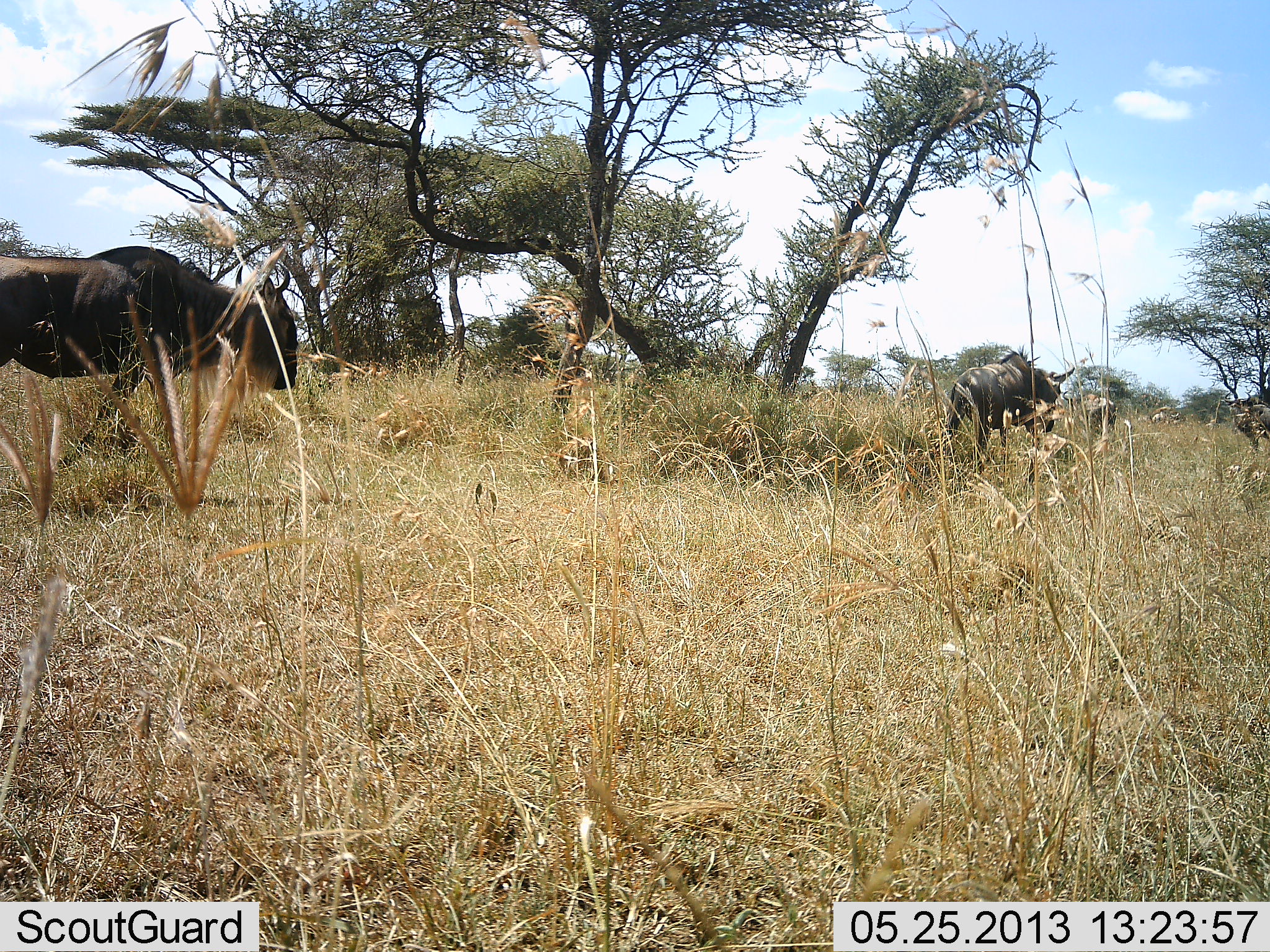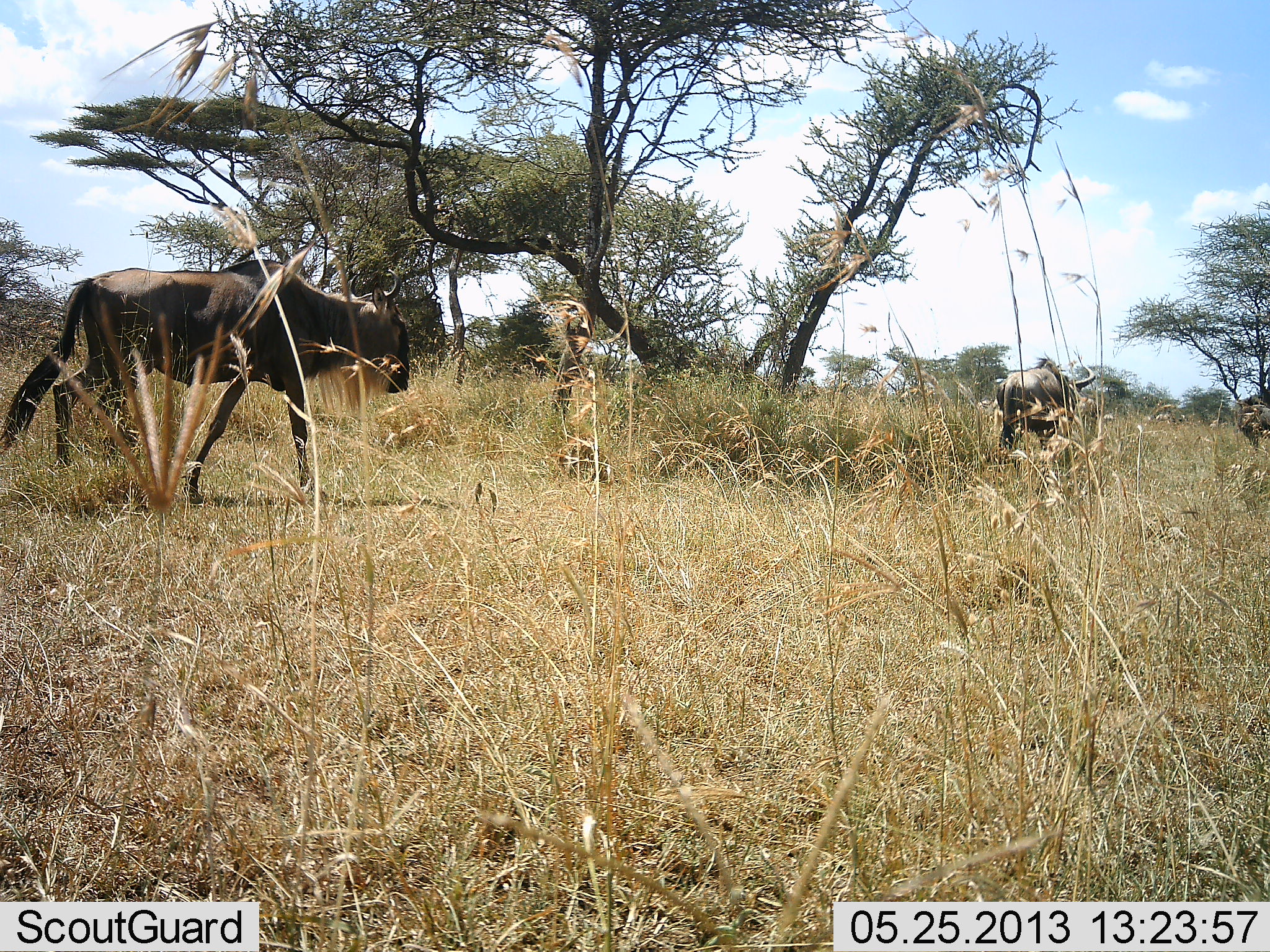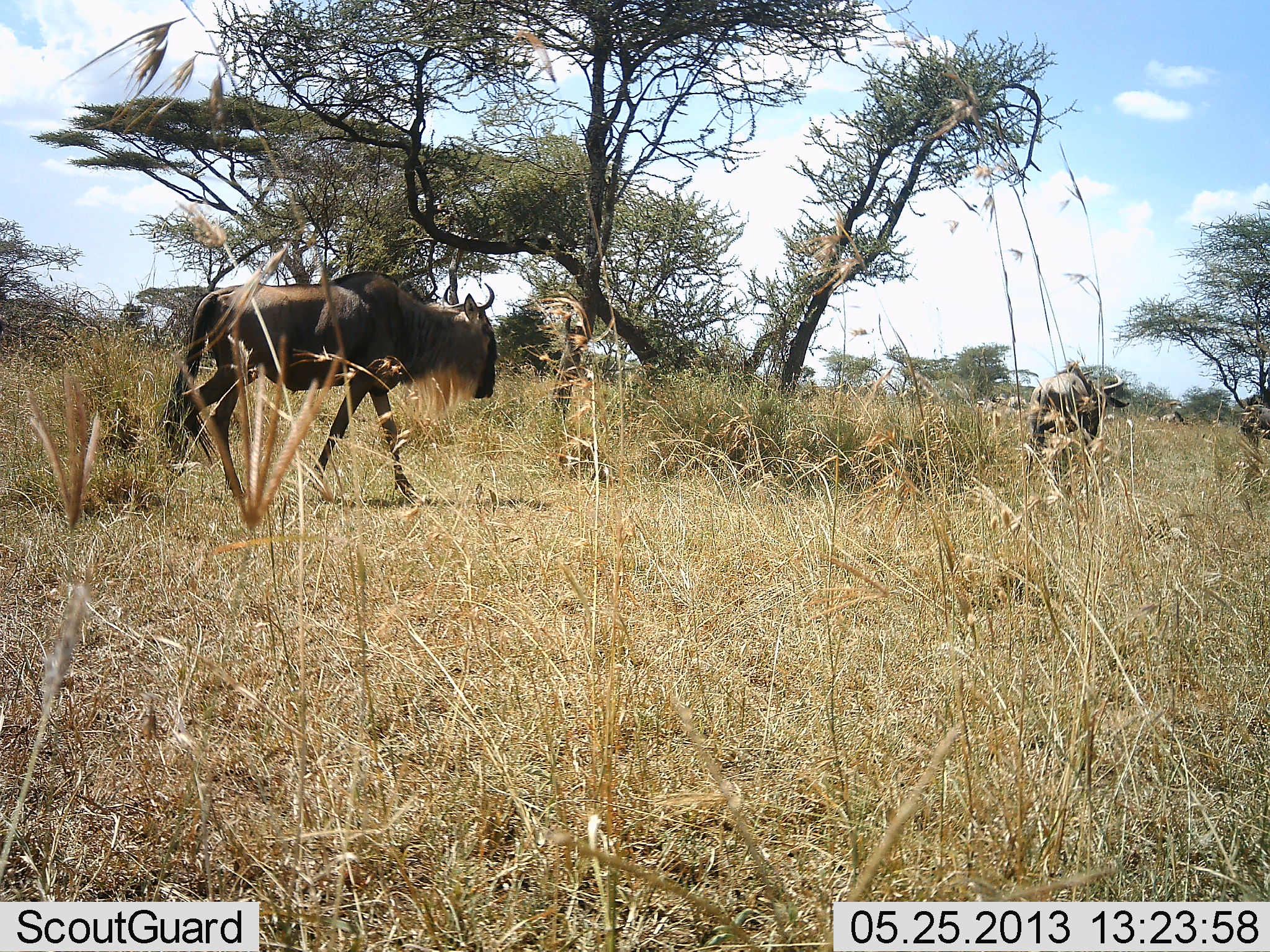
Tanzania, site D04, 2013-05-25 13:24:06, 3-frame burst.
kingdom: Animalia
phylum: Chordata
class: Mammalia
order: Artiodactyla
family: Bovidae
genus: Connochaetes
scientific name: Connochaetes taurinus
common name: blue wildebeest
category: wildebeest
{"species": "wildebeest (blue wildebeest) (Connochaetes taurinus)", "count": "3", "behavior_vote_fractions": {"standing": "20%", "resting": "0%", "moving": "90%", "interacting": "0%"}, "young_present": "0%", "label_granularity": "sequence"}